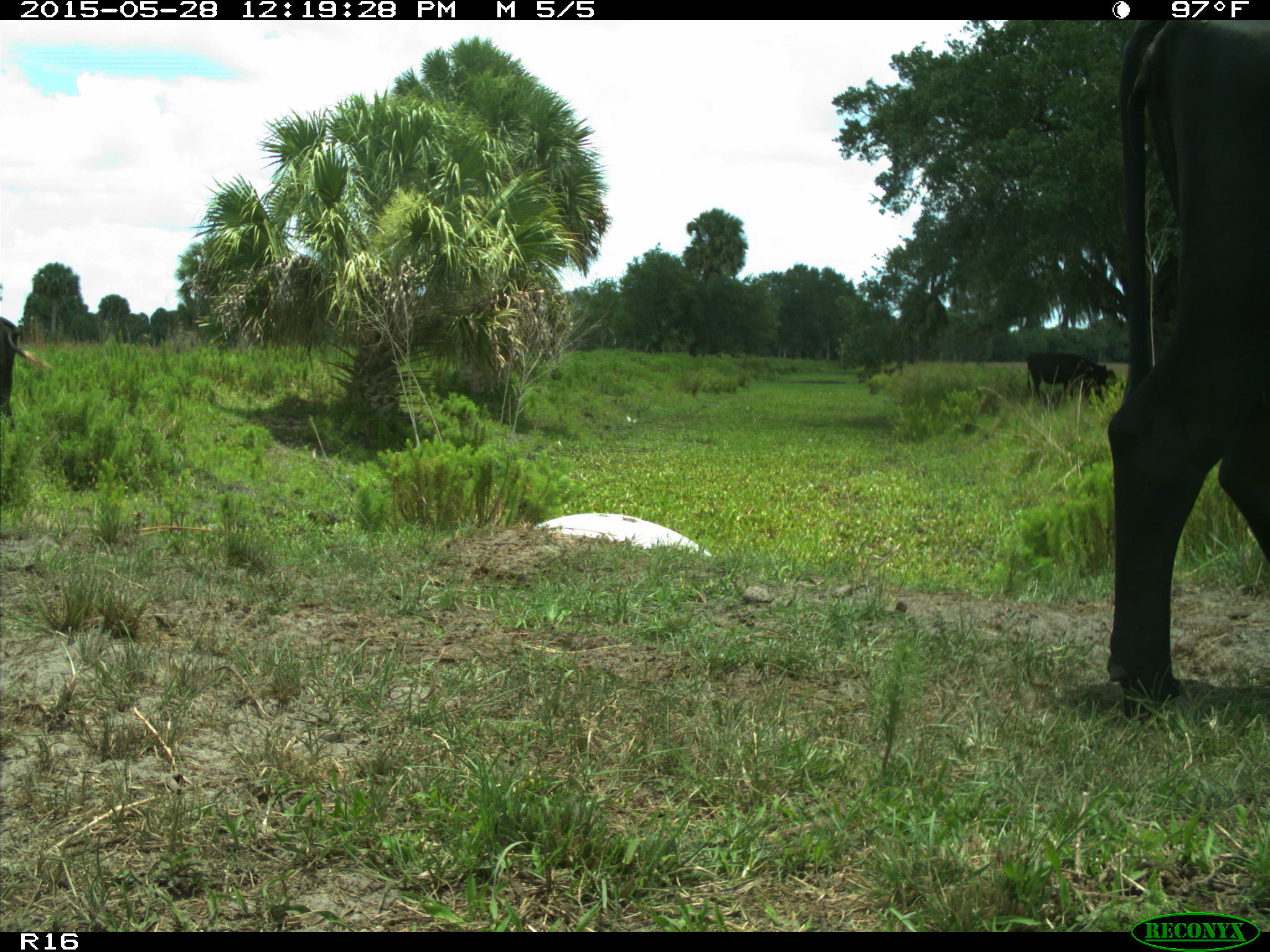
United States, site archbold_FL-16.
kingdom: Animalia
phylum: Chordata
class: Mammalia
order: Artiodactyla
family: Bovidae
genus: Bos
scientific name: Bos taurus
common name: domestic cow